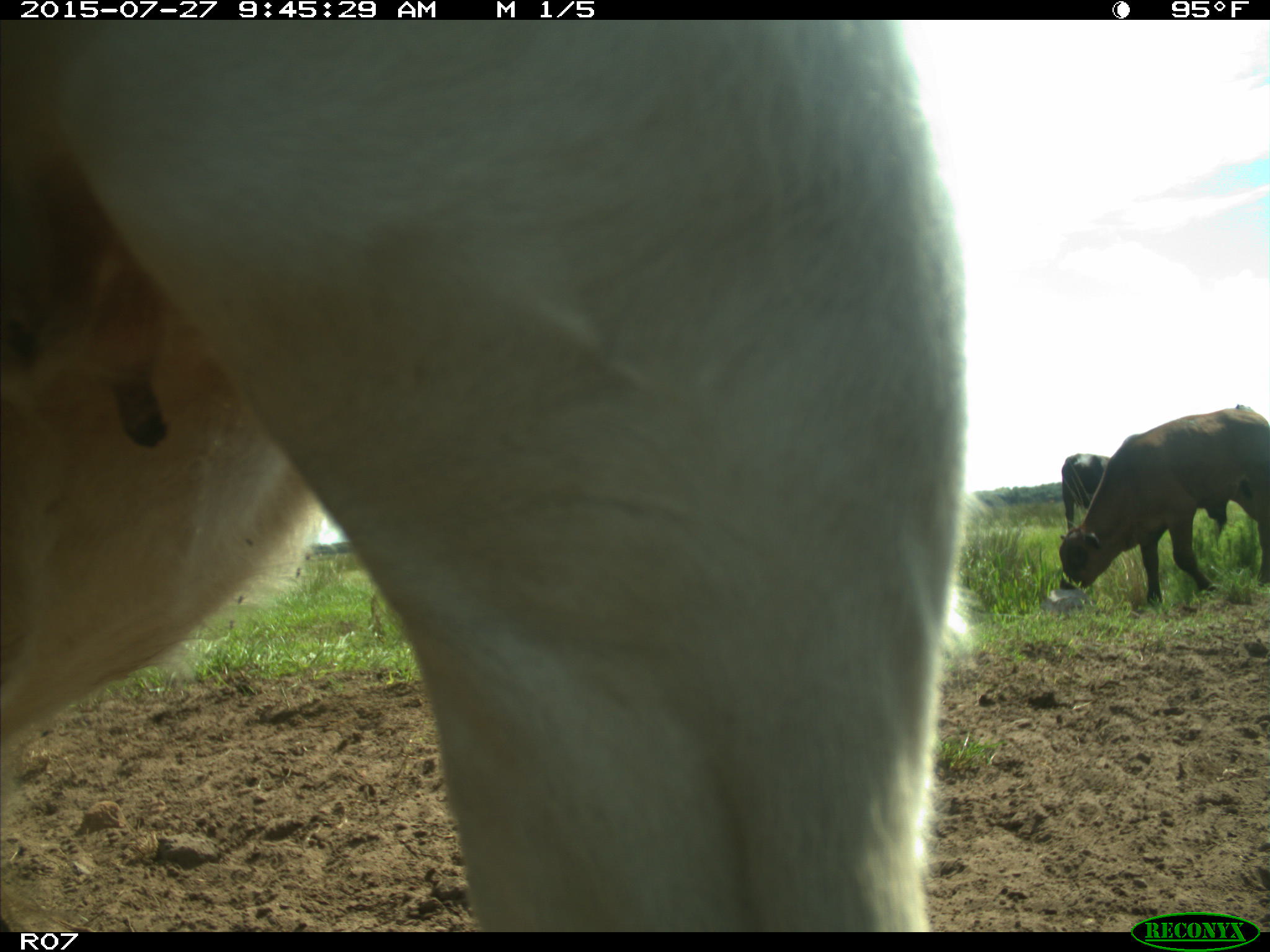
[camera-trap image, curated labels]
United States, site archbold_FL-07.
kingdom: Animalia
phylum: Chordata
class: Mammalia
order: Artiodactyla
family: Bovidae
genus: Bos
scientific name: Bos taurus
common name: domestic cow